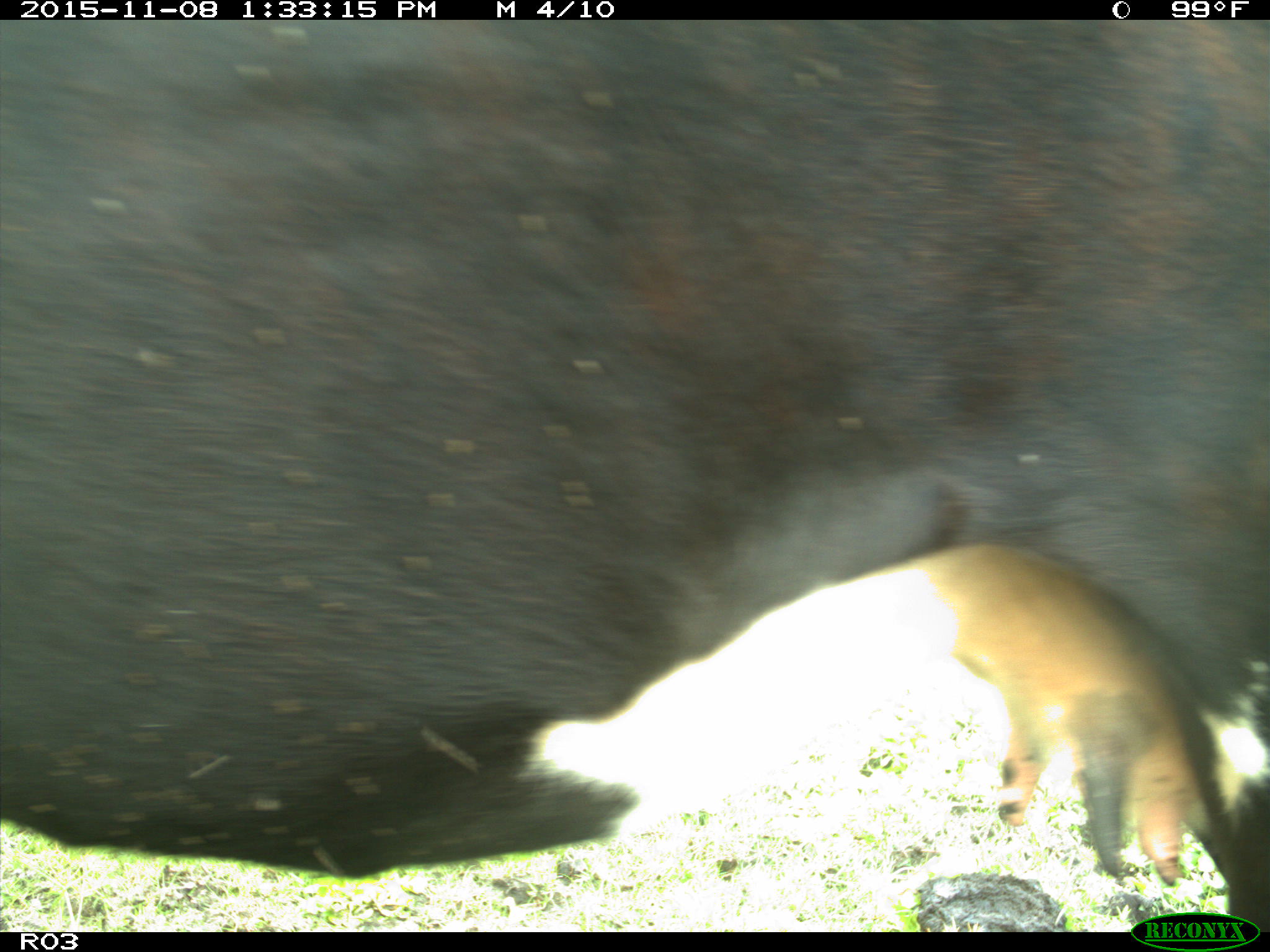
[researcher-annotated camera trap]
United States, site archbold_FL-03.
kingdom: Animalia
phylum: Chordata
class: Mammalia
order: Artiodactyla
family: Bovidae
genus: Bos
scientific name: Bos taurus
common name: domestic cow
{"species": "Bos taurus (domestic cow)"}